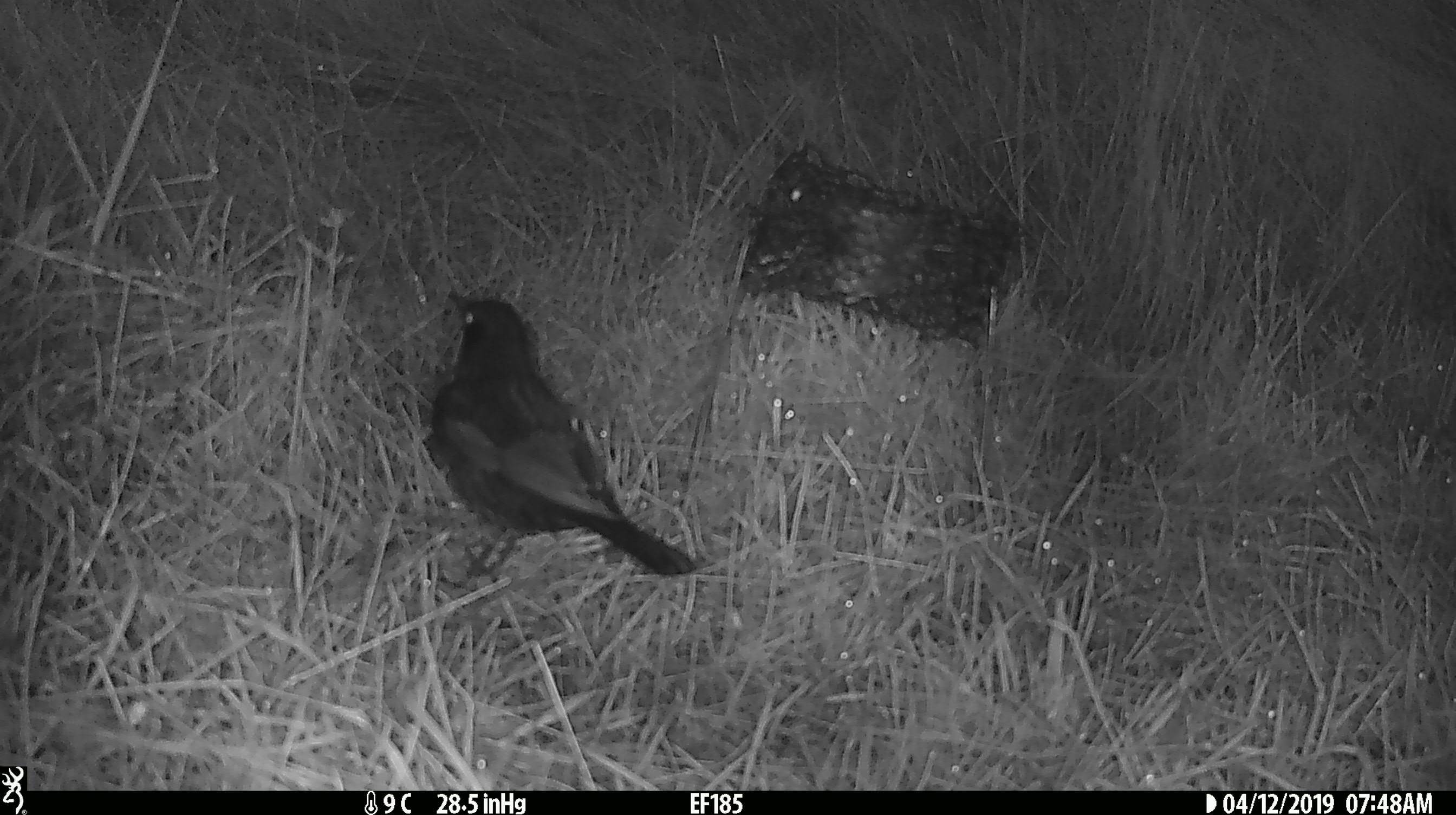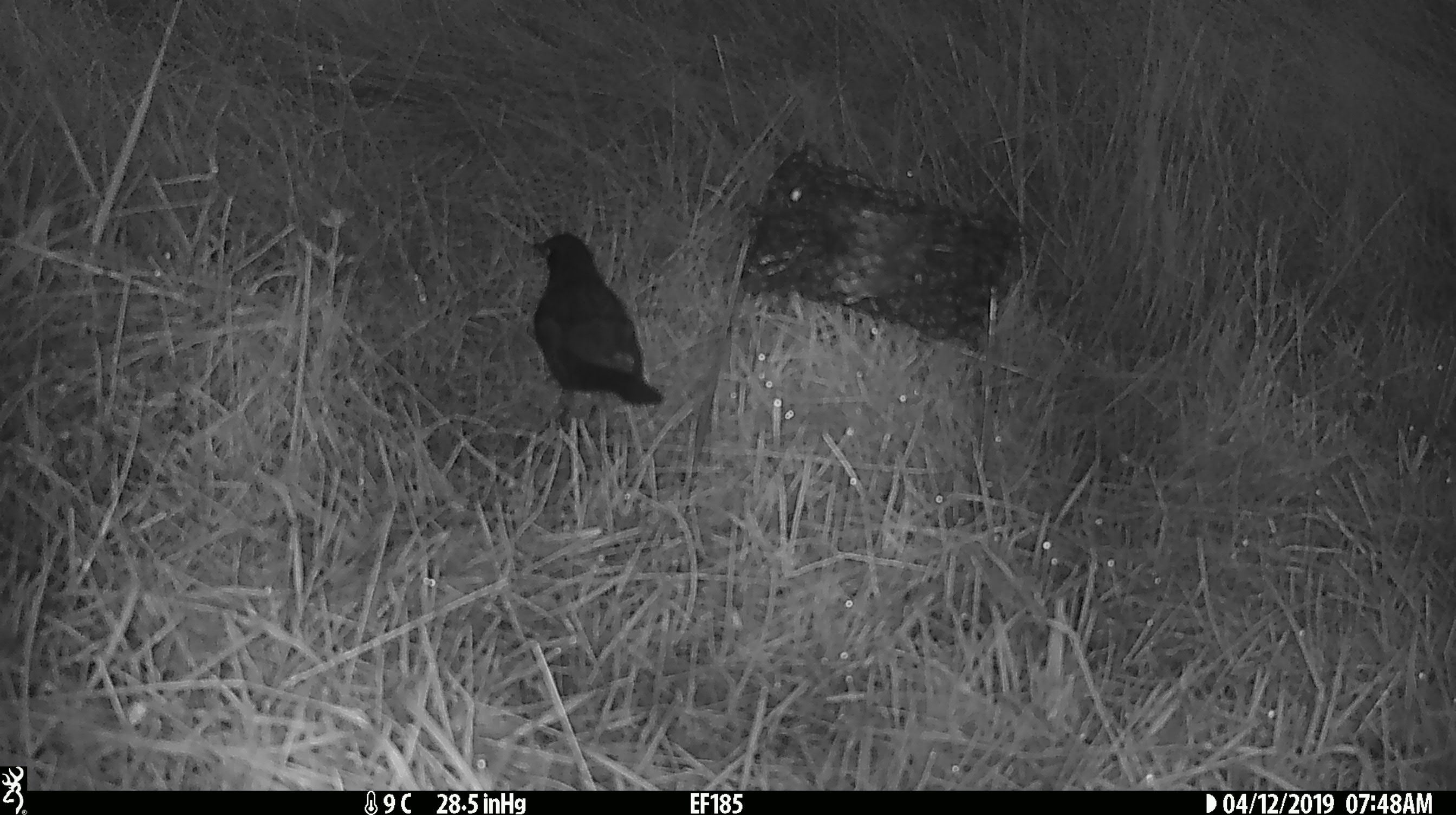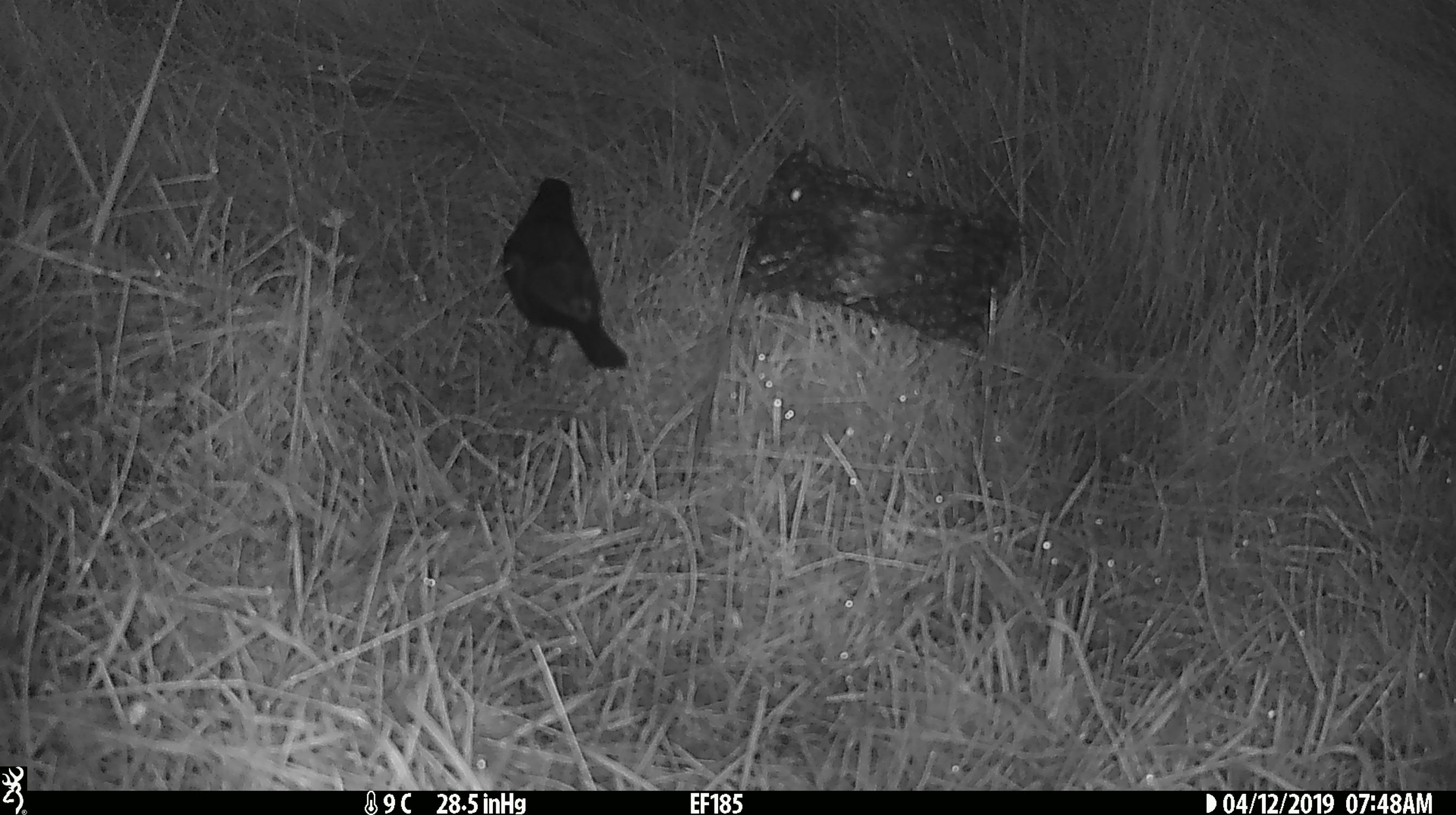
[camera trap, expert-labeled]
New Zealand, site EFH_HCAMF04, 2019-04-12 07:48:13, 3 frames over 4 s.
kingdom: Animalia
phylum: Chordata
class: Aves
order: Passeriformes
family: Turdidae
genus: Turdus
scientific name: Turdus merula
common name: eurasian blackbird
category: blackbird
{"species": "blackbird (eurasian blackbird) (Turdus merula)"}